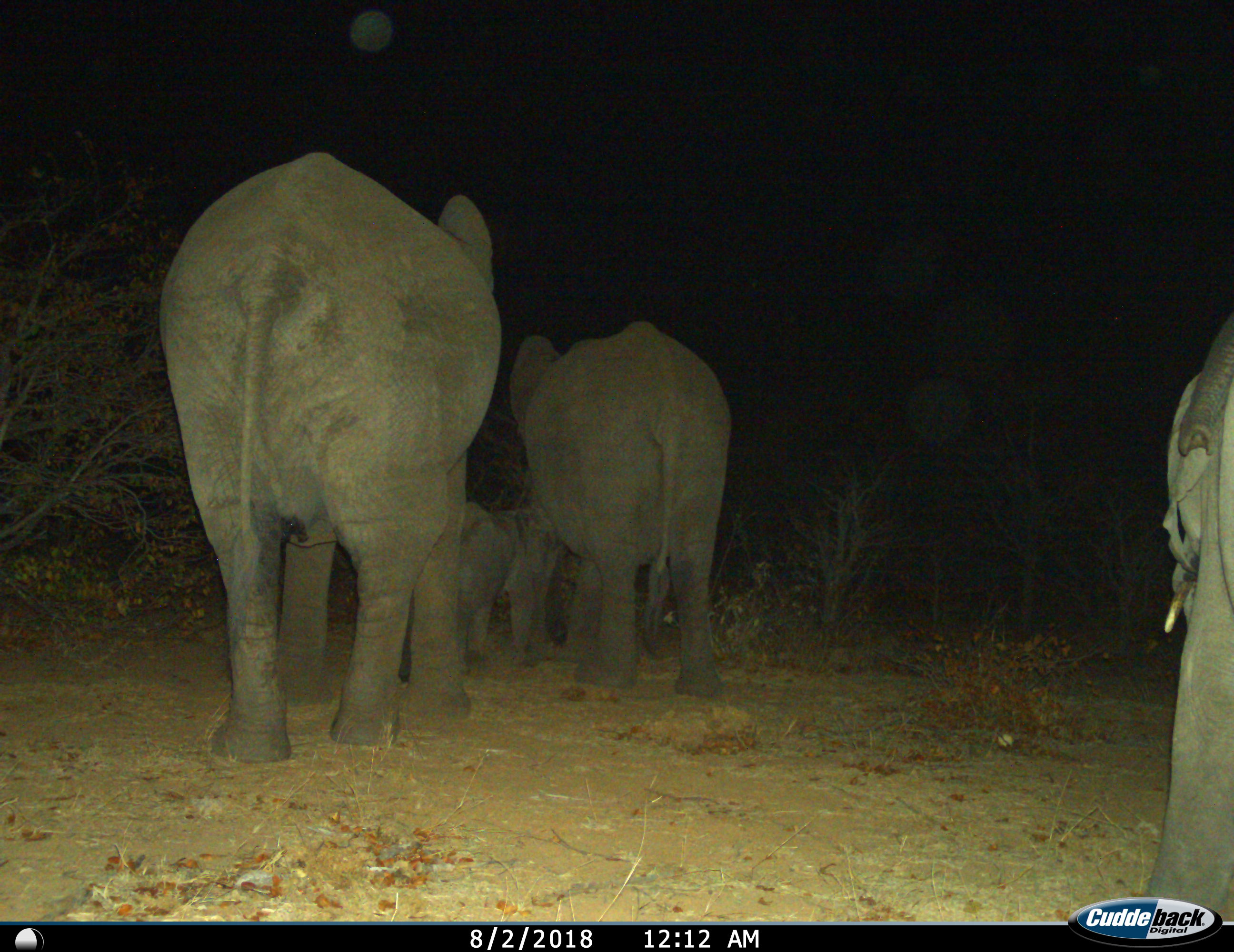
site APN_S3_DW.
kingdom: Animalia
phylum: Chordata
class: Mammalia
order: Proboscidea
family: Elephantidae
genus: Loxodonta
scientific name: Loxodonta africana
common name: african bush elephant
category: elephant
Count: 4.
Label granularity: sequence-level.